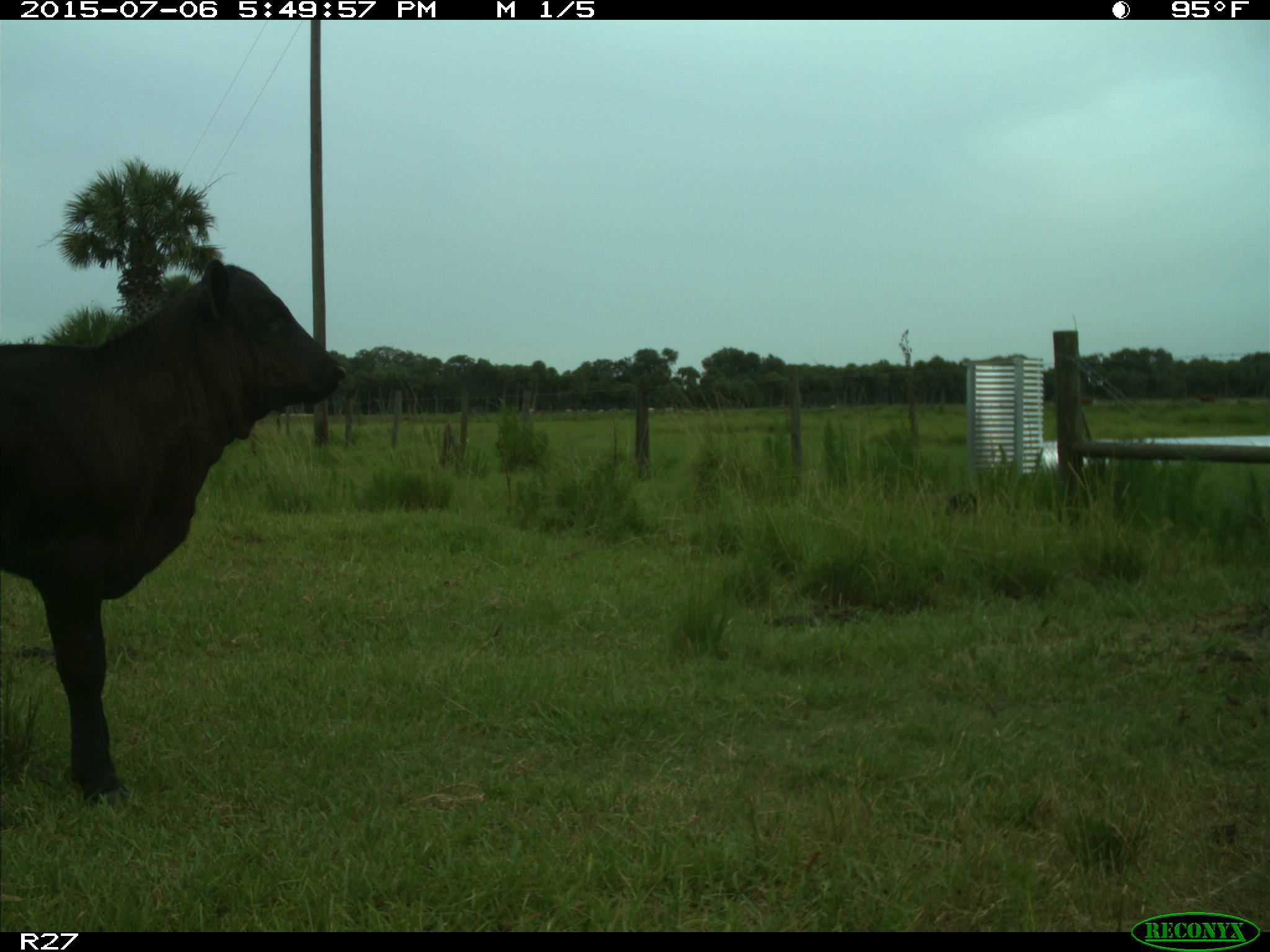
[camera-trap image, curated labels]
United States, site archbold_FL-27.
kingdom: Animalia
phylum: Chordata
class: Mammalia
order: Artiodactyla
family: Bovidae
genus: Bos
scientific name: Bos taurus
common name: domestic cow